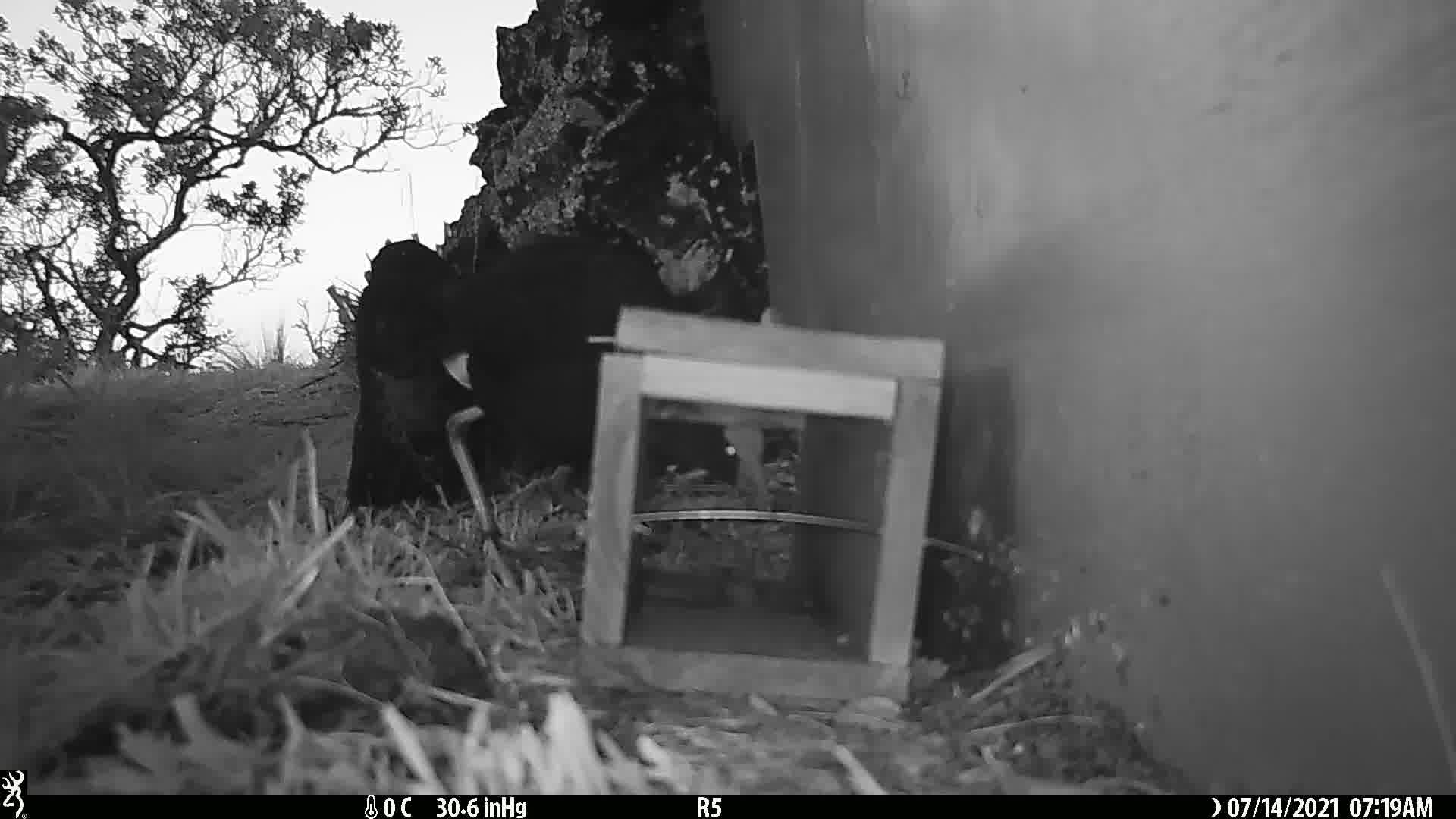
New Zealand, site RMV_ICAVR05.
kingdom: Animalia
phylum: Chordata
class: Aves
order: Gruiformes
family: Rallidae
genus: Porphyrio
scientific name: Porphyrio melanotus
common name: australasian swamphen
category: pukeko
Pukeko (australasian swamphen) (Porphyrio melanotus).